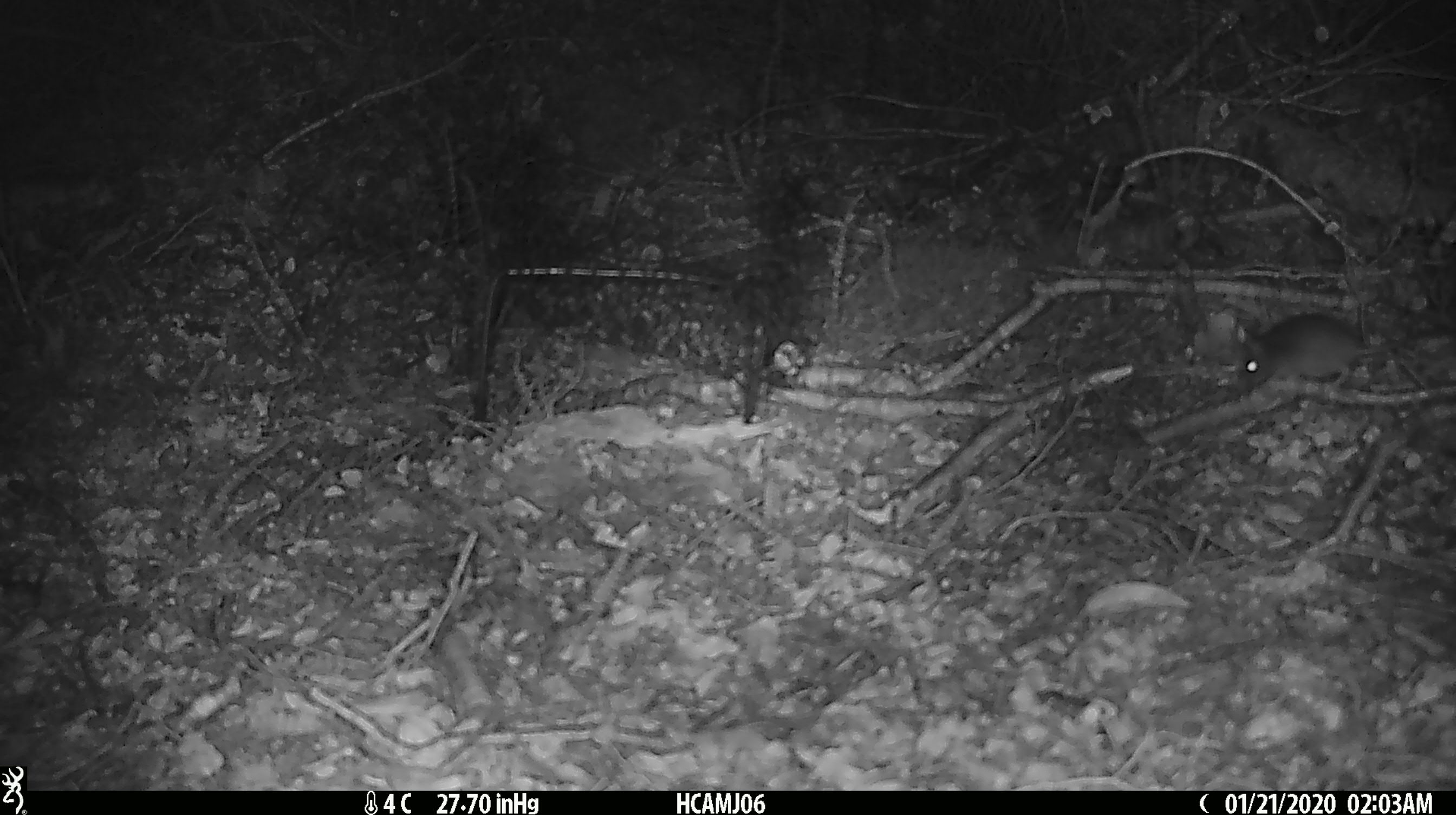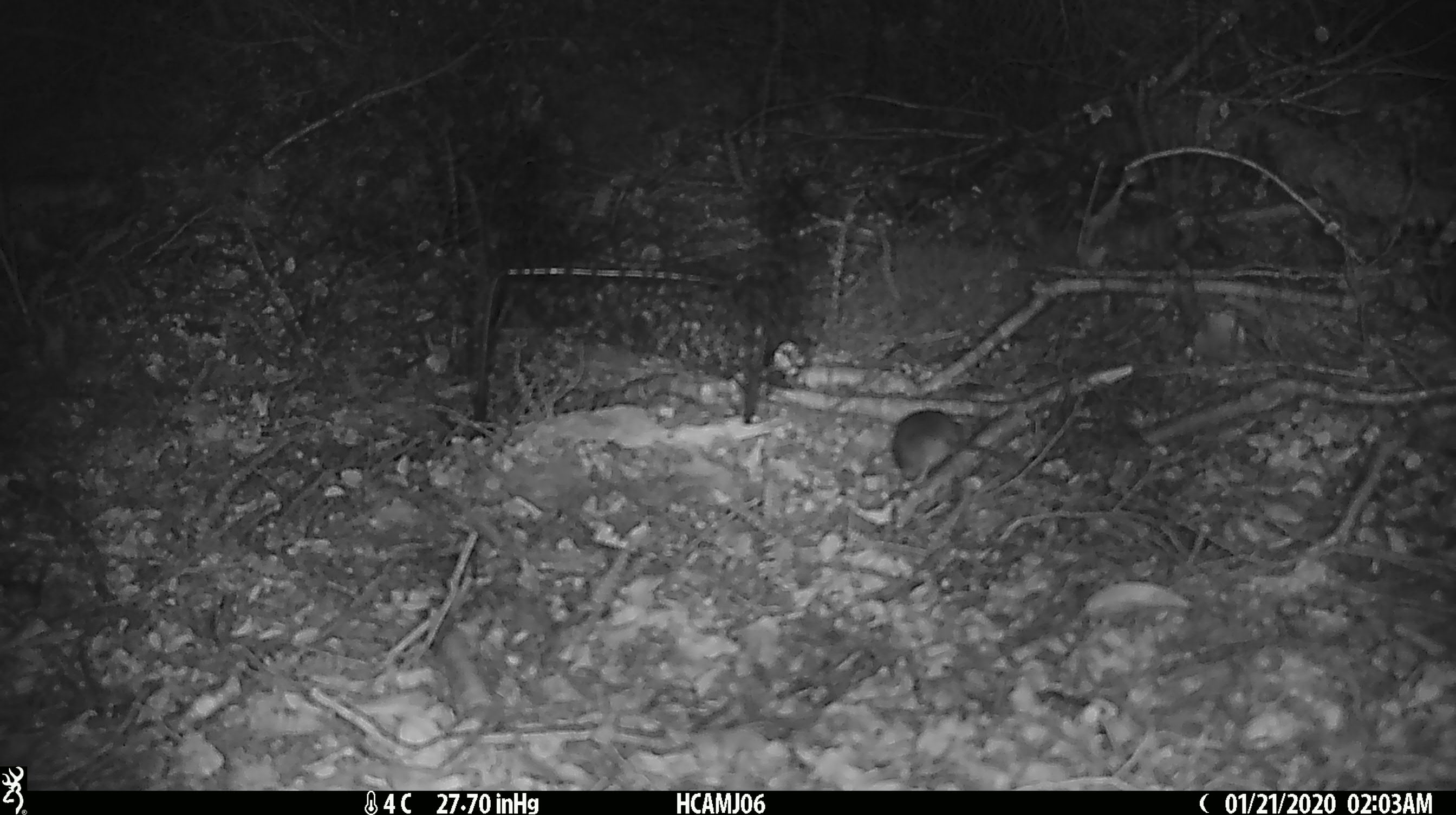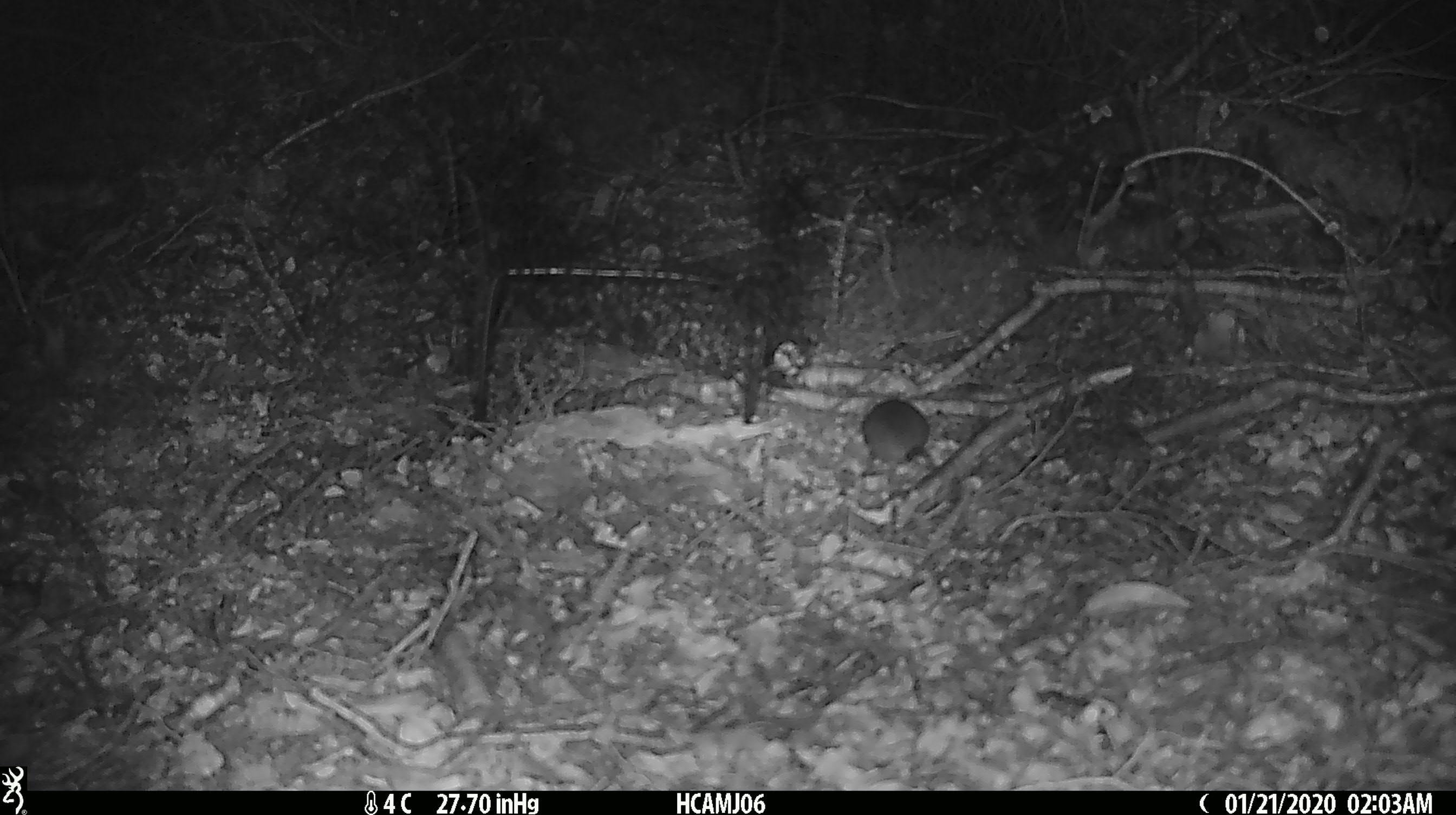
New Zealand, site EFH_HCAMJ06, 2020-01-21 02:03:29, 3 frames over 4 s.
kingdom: Animalia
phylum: Chordata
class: Mammalia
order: Rodentia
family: Muridae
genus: Mus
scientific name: Mus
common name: mouse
Mouse (Mus).